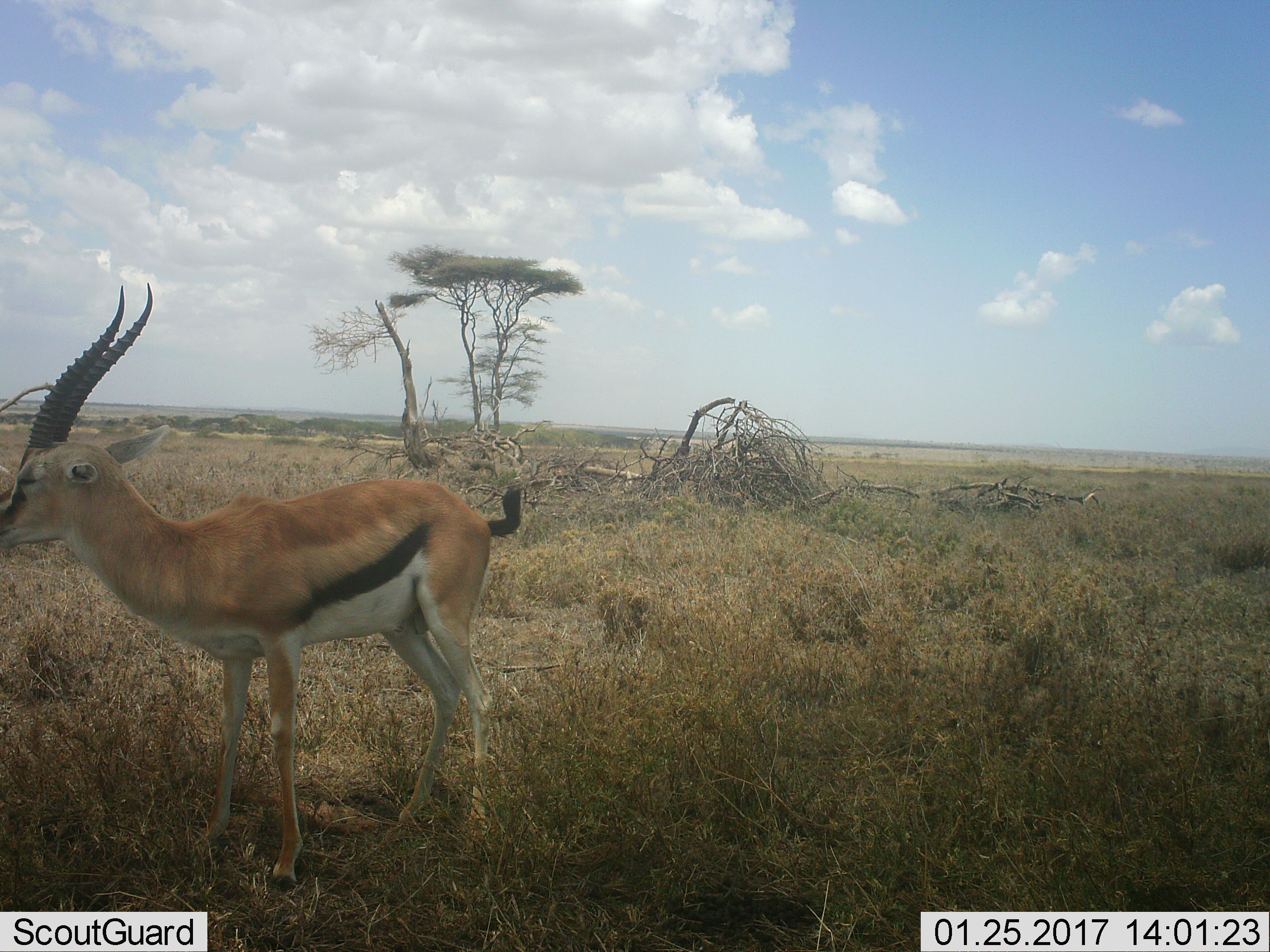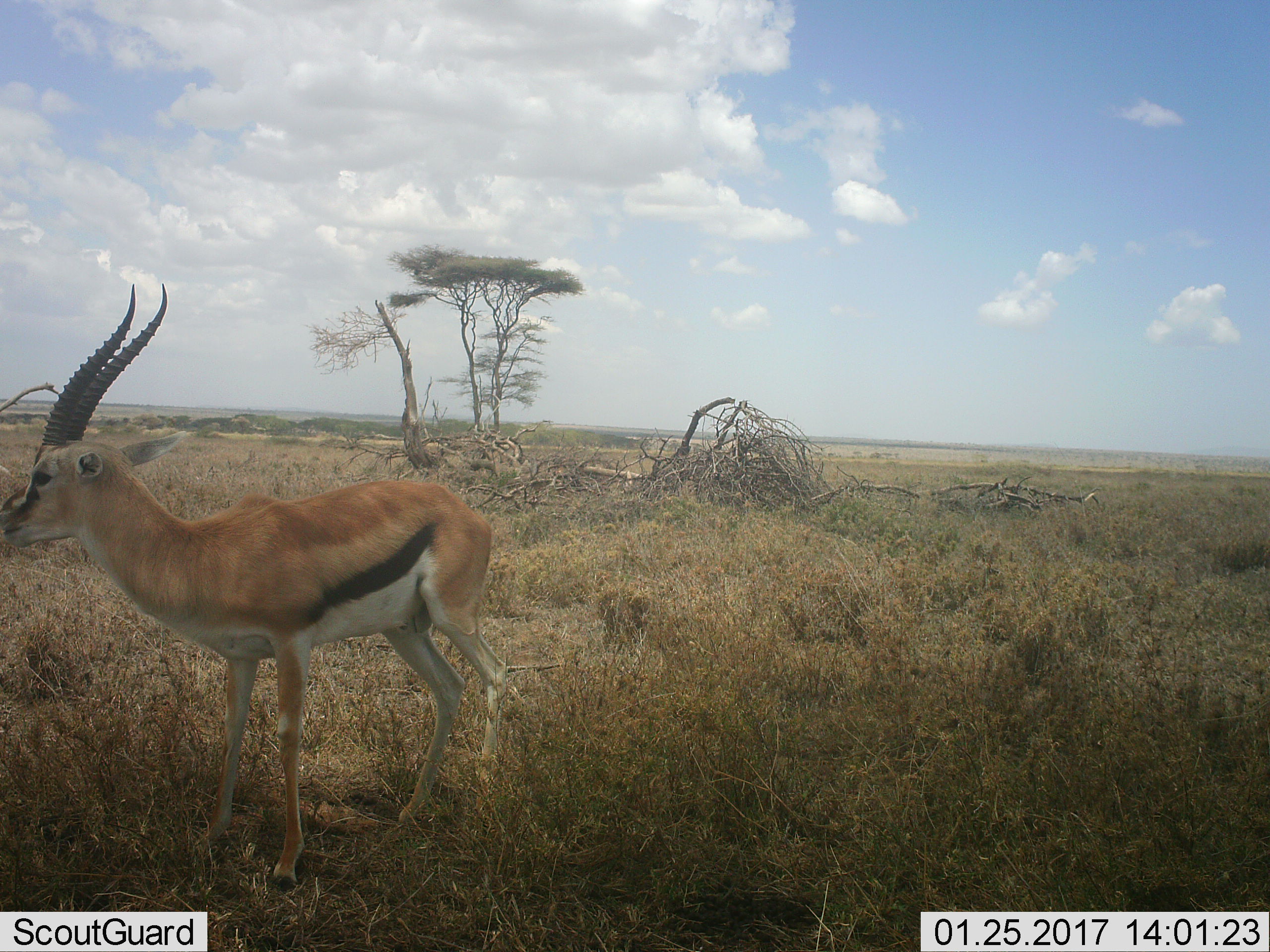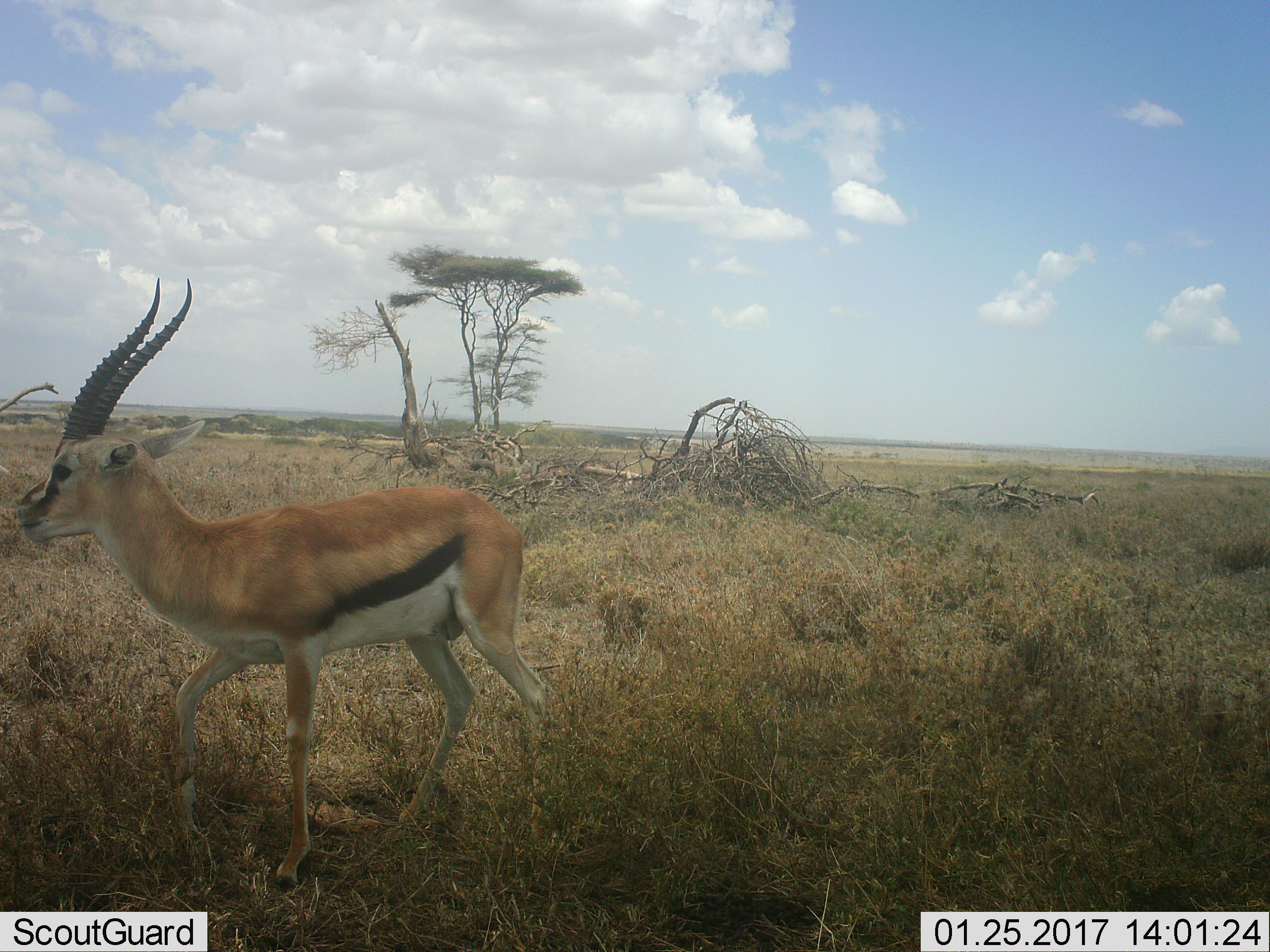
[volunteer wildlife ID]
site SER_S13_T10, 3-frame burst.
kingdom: Animalia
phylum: Chordata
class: Mammalia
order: Artiodactyla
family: Bovidae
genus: Eudorcas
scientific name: Eudorcas thomsonii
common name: thomson's gazelle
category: gazellethomsons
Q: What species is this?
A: Gazellethomsons (thomson's gazelle) (Eudorcas thomsonii).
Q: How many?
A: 1.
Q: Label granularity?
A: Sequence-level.